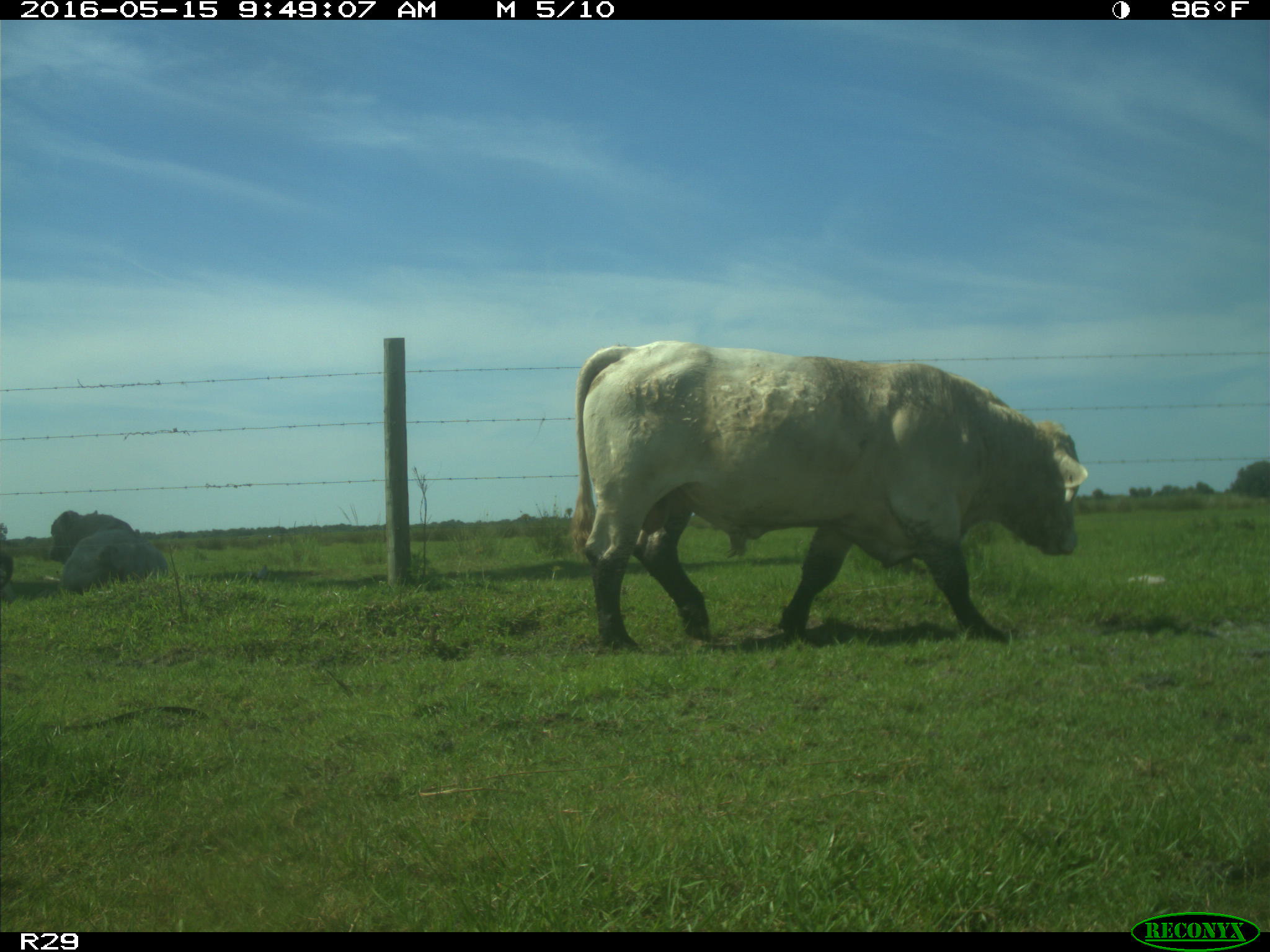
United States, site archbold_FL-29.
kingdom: Animalia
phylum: Chordata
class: Mammalia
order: Artiodactyla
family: Bovidae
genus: Bos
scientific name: Bos taurus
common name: domestic cow